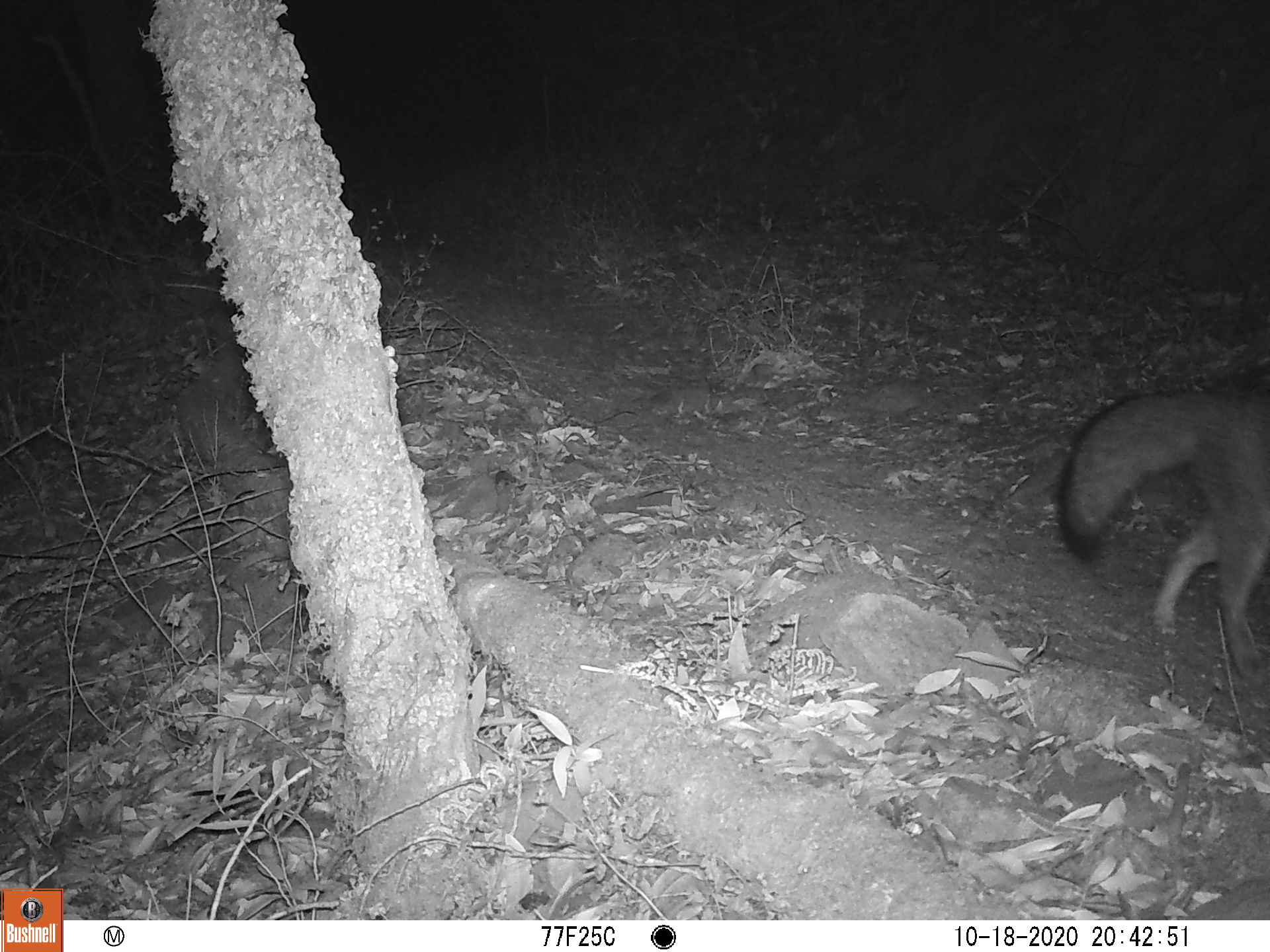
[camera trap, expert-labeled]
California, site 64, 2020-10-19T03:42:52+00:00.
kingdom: Animalia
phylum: Chordata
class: Mammalia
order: Carnivora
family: Canidae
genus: Urocyon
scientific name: Urocyon cinereoargenteus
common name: gray fox